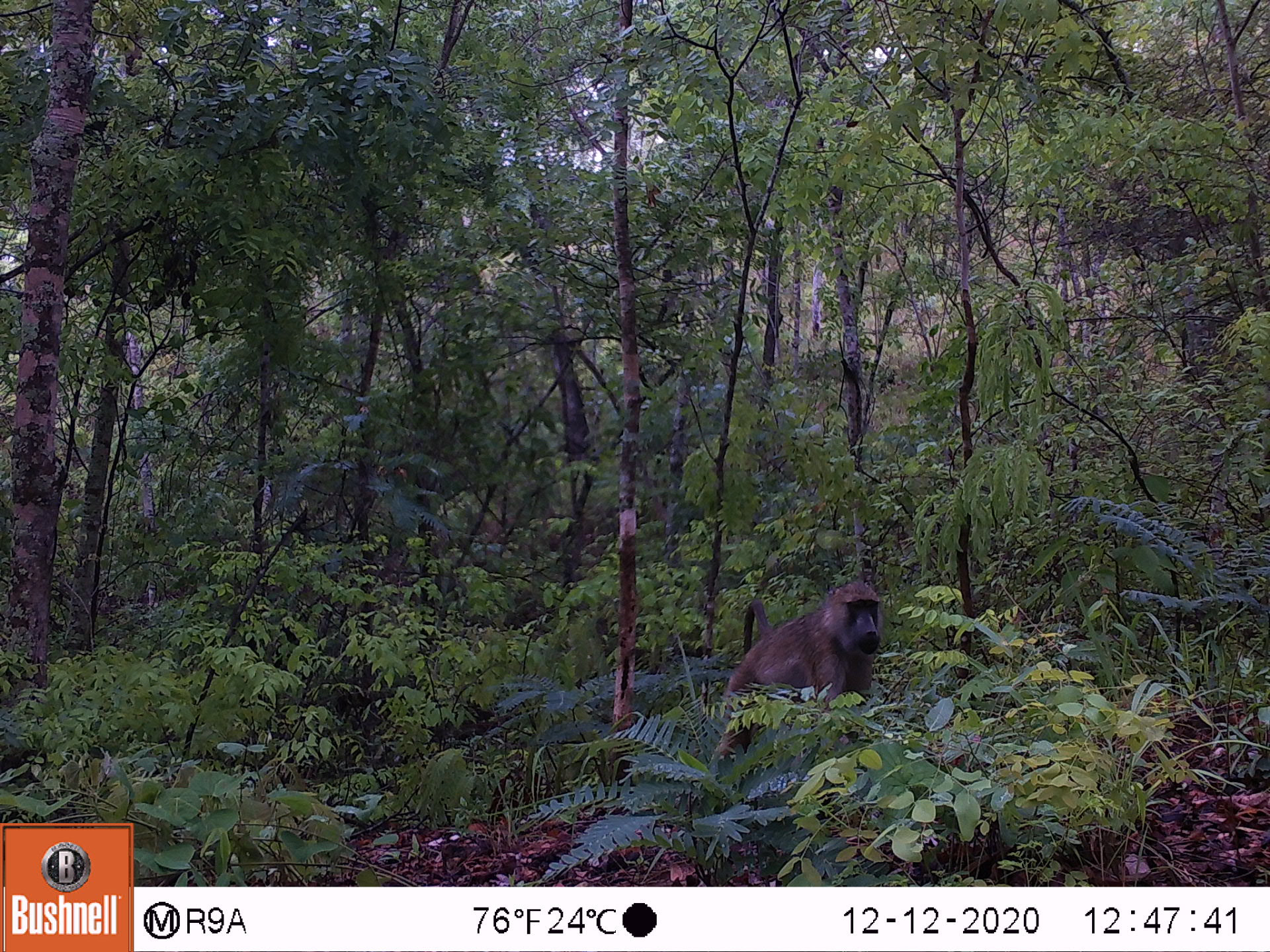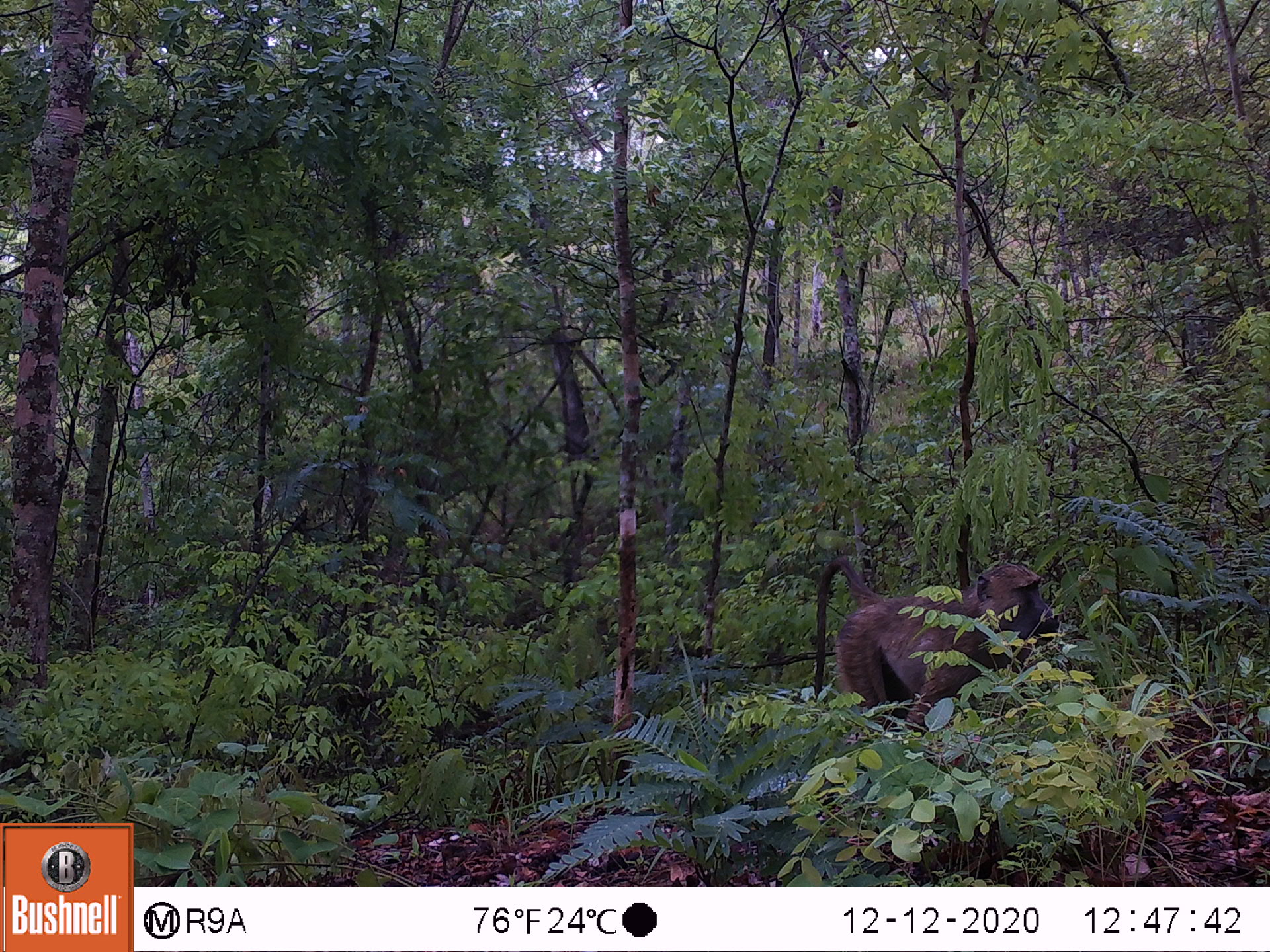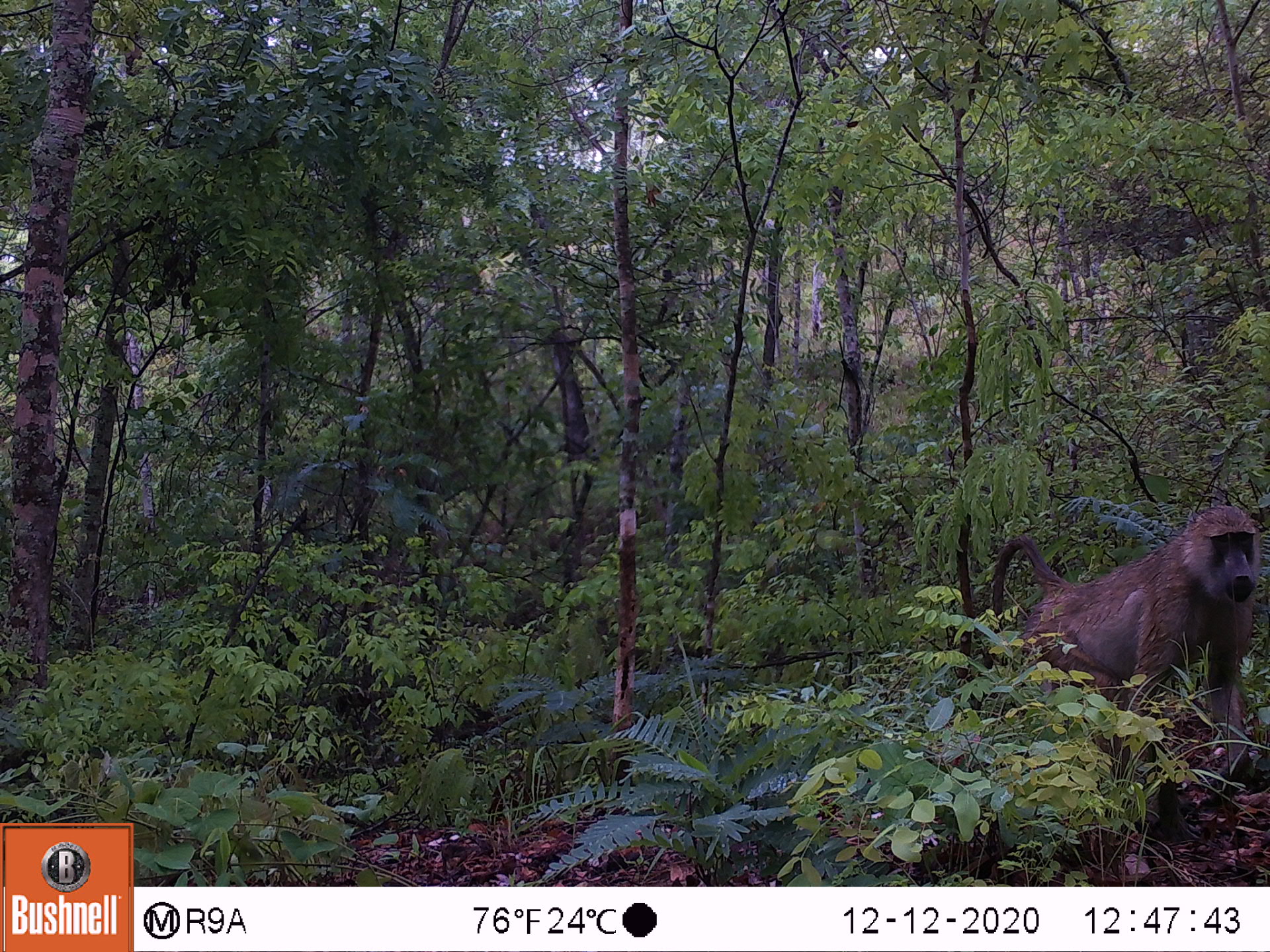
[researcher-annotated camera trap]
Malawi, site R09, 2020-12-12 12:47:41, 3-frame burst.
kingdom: Animalia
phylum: Chordata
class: Mammalia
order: Primates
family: Cercopithecidae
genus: Papio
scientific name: Papio cynocephalus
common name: yellow baboon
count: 1